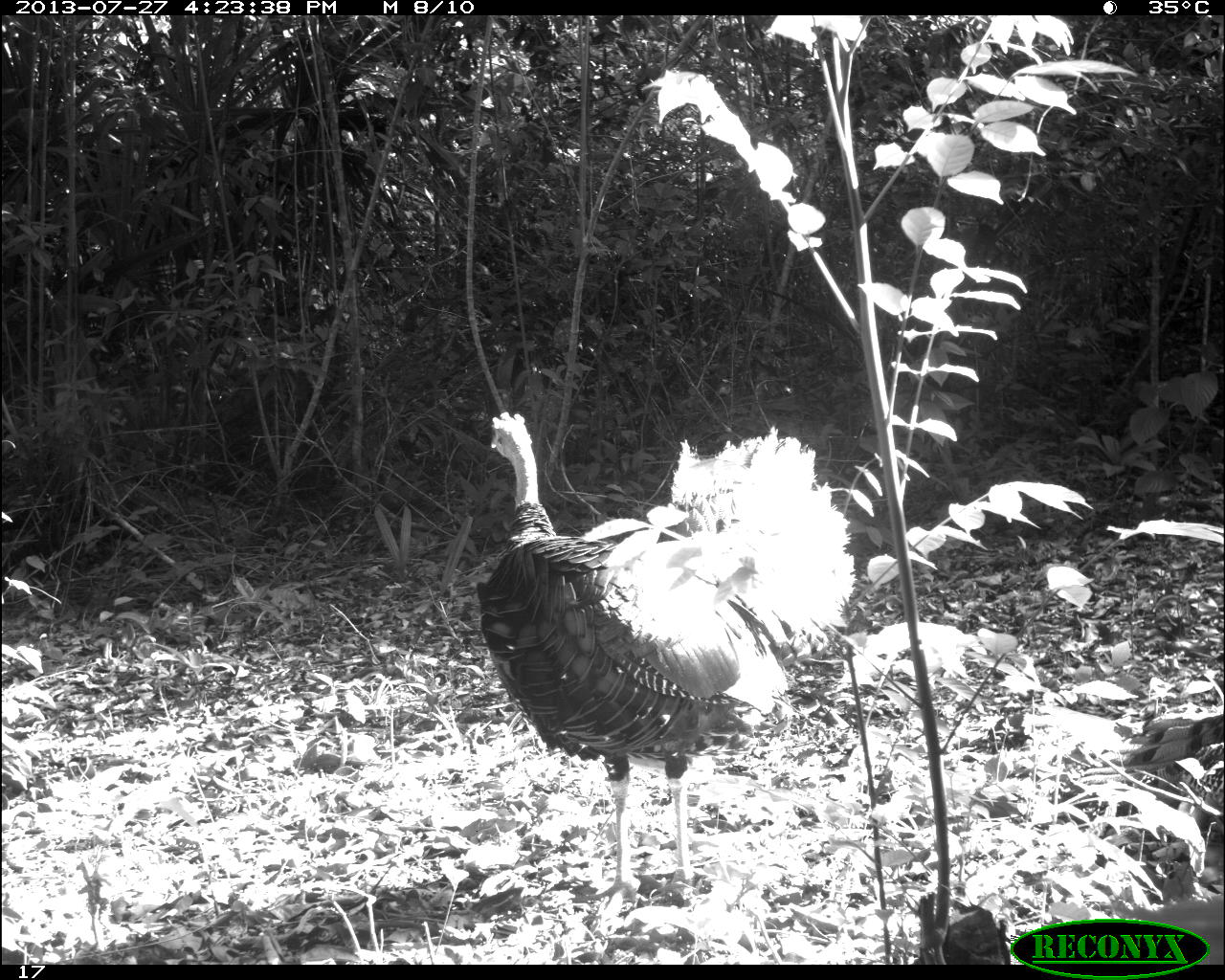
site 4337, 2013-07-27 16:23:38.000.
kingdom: Animalia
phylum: Chordata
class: Aves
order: Galliformes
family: Phasianidae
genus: Meleagris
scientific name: Meleagris ocellata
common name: ocellated turkey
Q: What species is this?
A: Meleagris ocellata (ocellated turkey).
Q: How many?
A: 1.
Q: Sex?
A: Male.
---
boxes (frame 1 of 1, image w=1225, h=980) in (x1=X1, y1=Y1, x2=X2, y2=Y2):
meleagris ocellata: (x1=472, y1=408, x2=856, y2=915); (x1=1124, y1=712, x2=1225, y2=796)